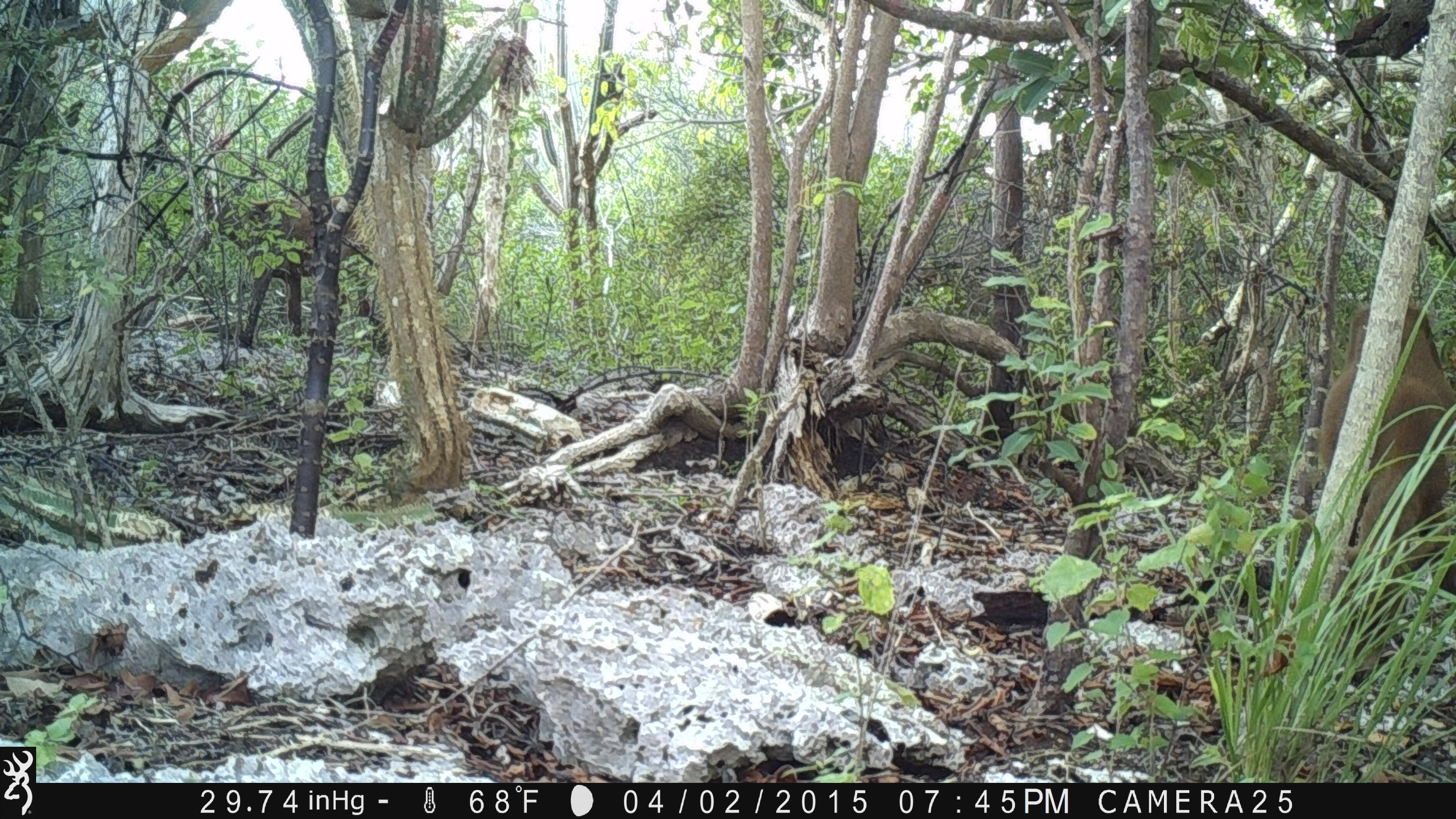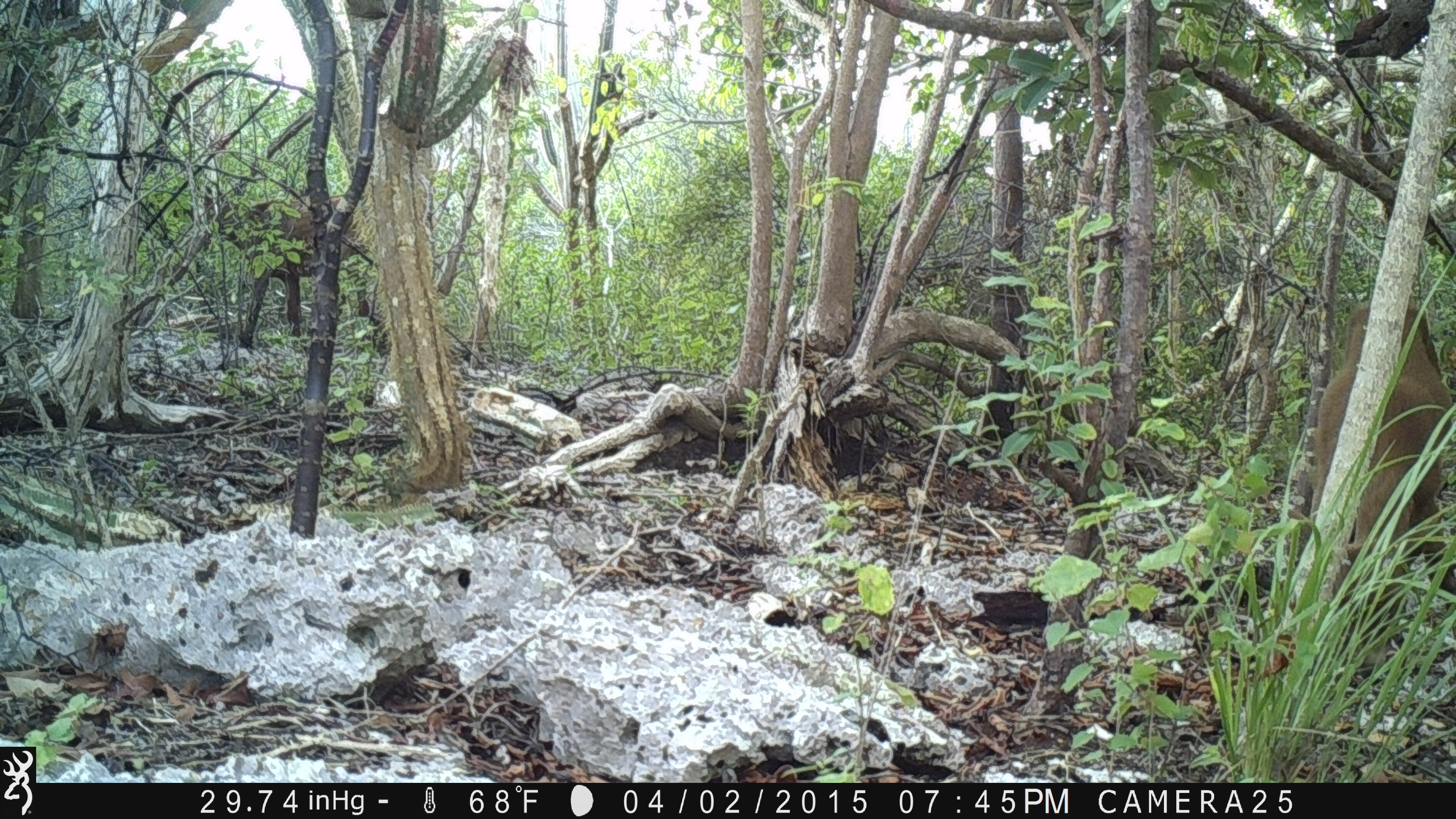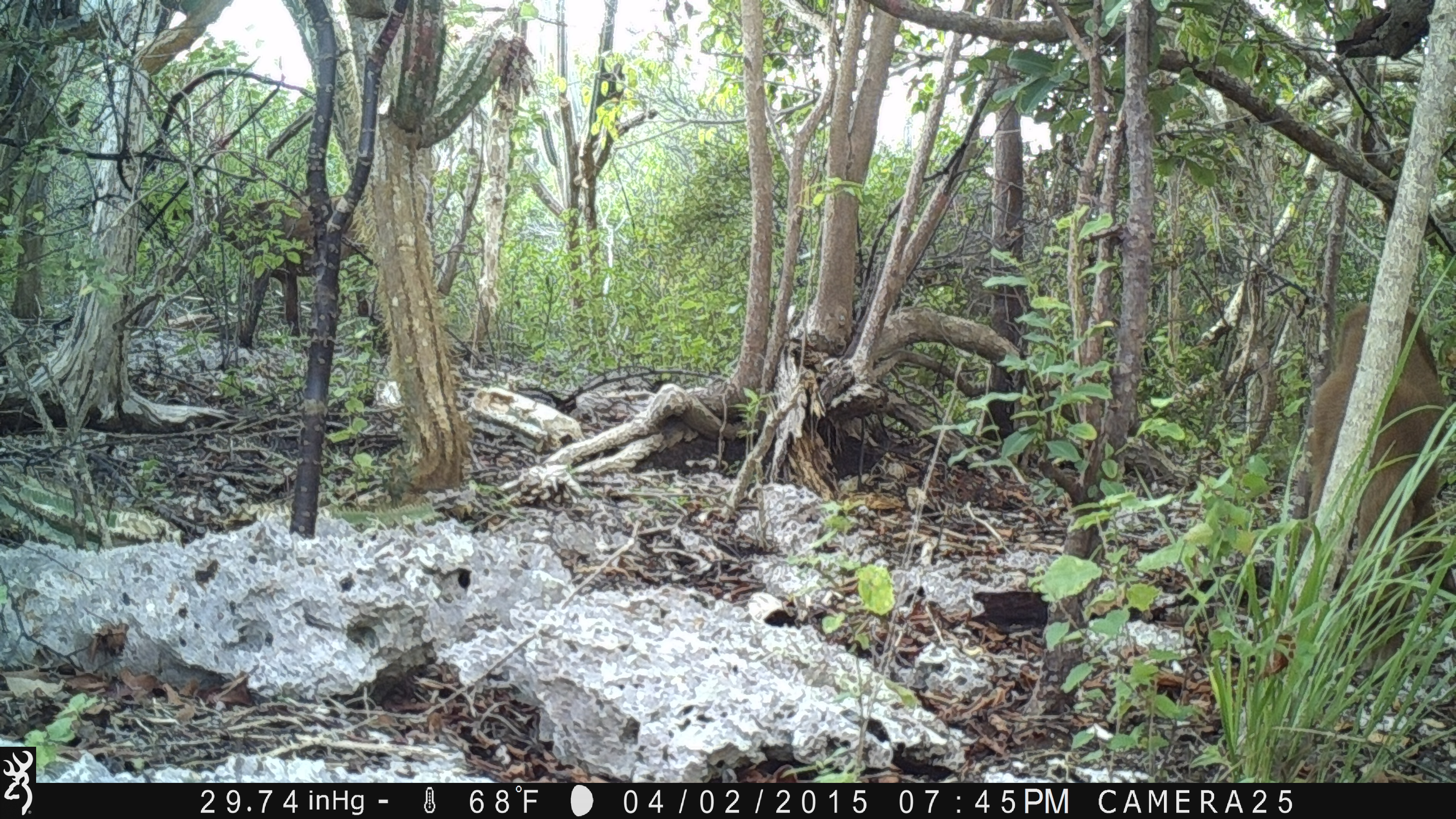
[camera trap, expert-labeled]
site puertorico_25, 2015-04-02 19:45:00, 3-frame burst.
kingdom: Animalia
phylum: Chordata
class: Mammalia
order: Artiodactyla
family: Bovidae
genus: Capra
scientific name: Capra hircus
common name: goat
Goat (Capra hircus).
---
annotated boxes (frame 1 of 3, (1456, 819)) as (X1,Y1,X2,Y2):
goat: (1310,297,1453,650); (216,191,370,344)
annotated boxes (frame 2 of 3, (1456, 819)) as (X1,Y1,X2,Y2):
goat: (1285,294,1451,666); (202,193,378,344)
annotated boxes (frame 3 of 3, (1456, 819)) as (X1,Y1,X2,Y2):
goat: (1296,297,1450,668); (198,192,374,342)